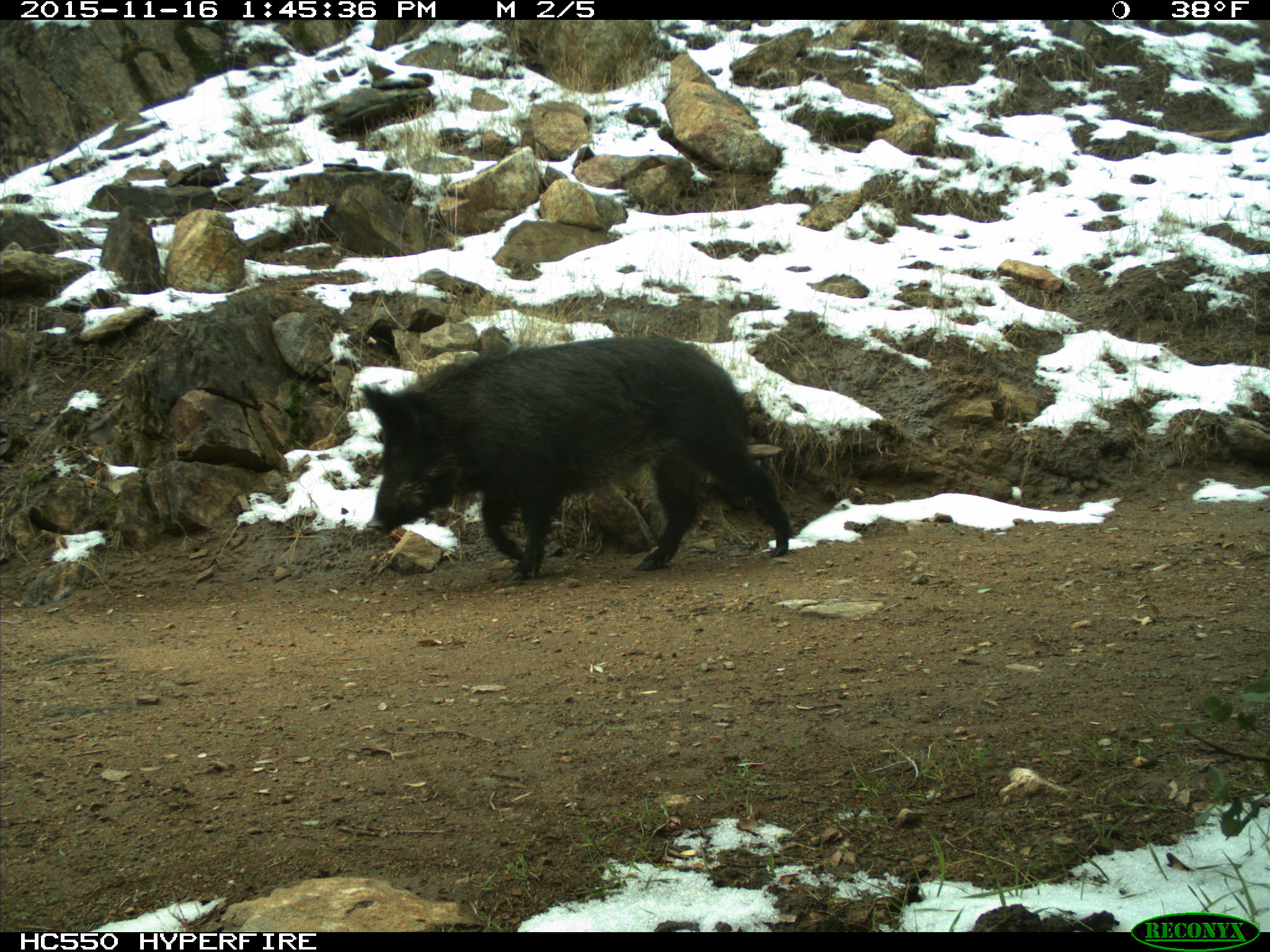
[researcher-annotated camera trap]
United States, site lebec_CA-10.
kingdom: Animalia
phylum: Chordata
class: Mammalia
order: Artiodactyla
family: Suidae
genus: Sus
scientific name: Sus scrofa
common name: wild boar